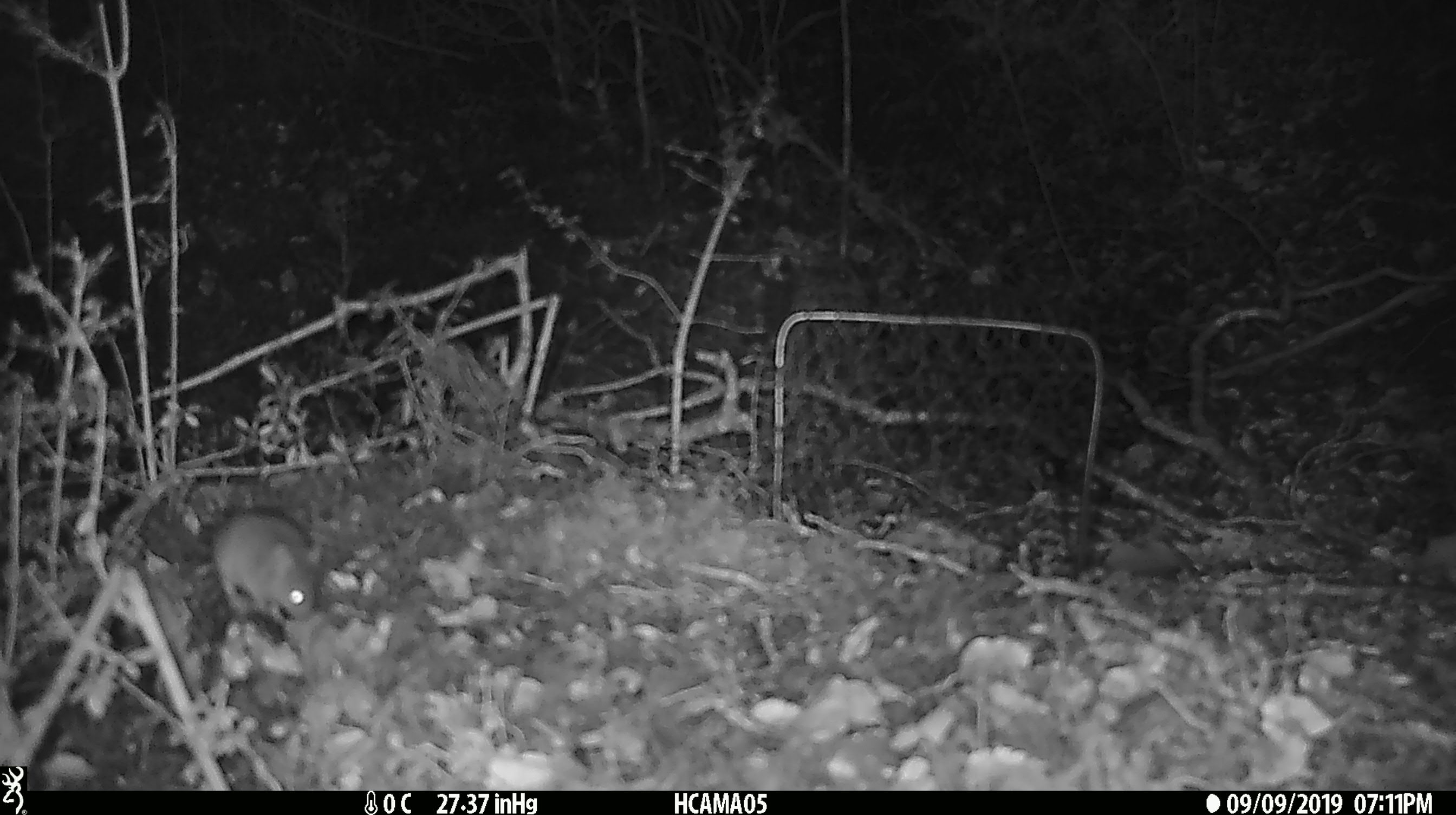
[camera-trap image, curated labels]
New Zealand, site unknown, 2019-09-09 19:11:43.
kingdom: Animalia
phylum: Chordata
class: Mammalia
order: Rodentia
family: Muridae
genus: Mus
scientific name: Mus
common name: mouse